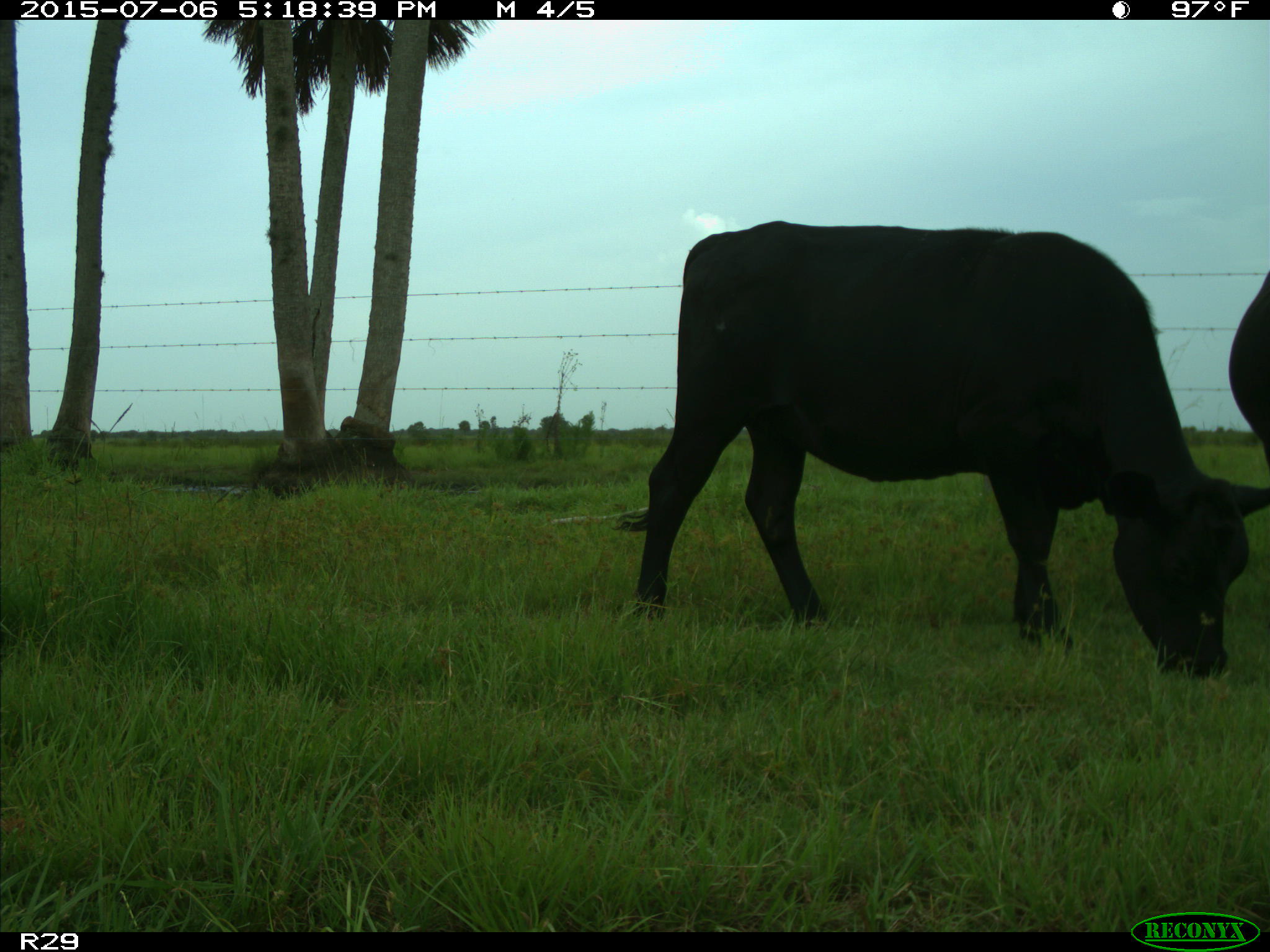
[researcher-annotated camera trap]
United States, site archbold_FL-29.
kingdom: Animalia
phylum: Chordata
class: Mammalia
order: Artiodactyla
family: Bovidae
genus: Bos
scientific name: Bos taurus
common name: domestic cow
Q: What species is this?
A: Bos taurus (domestic cow).